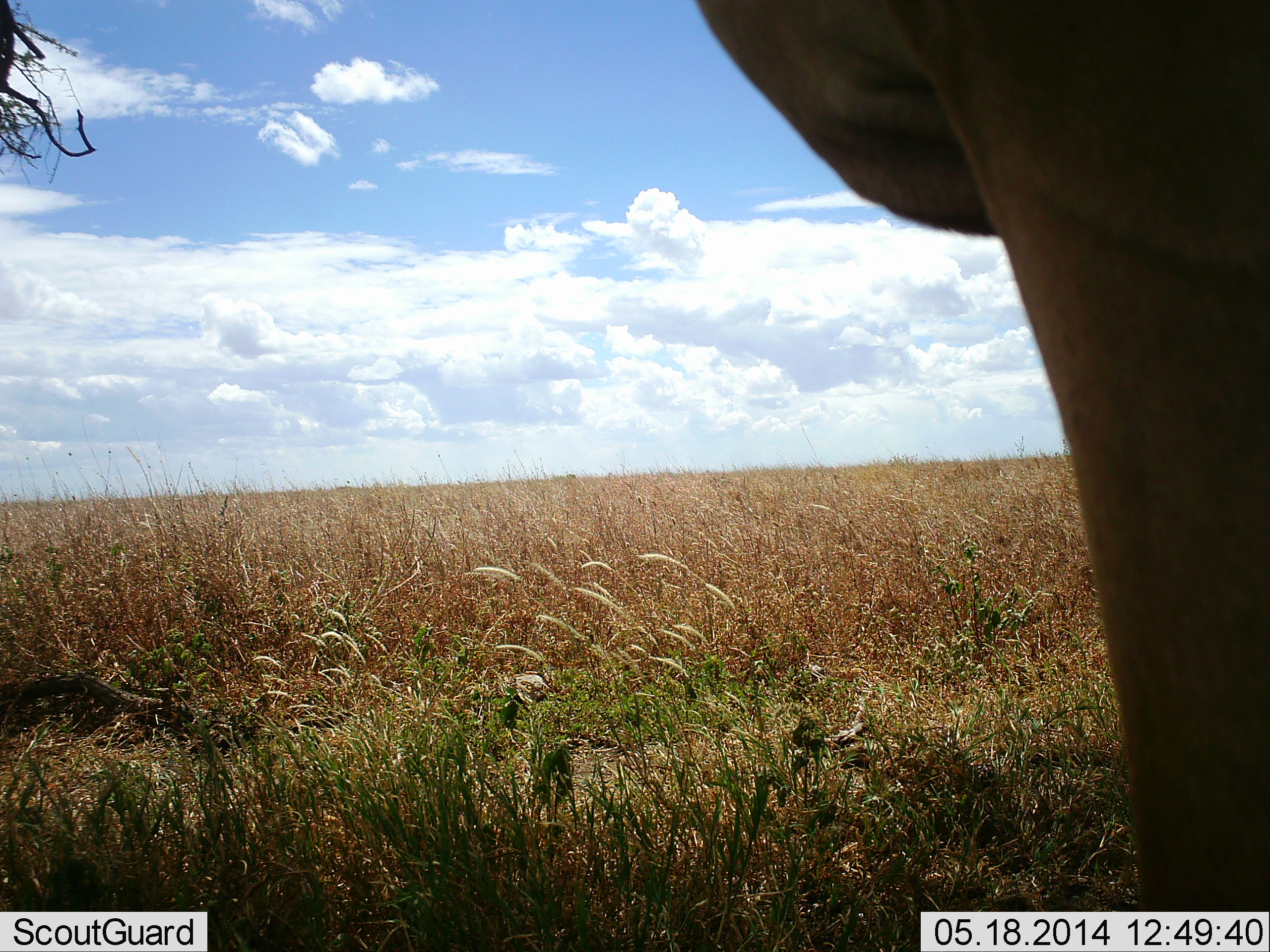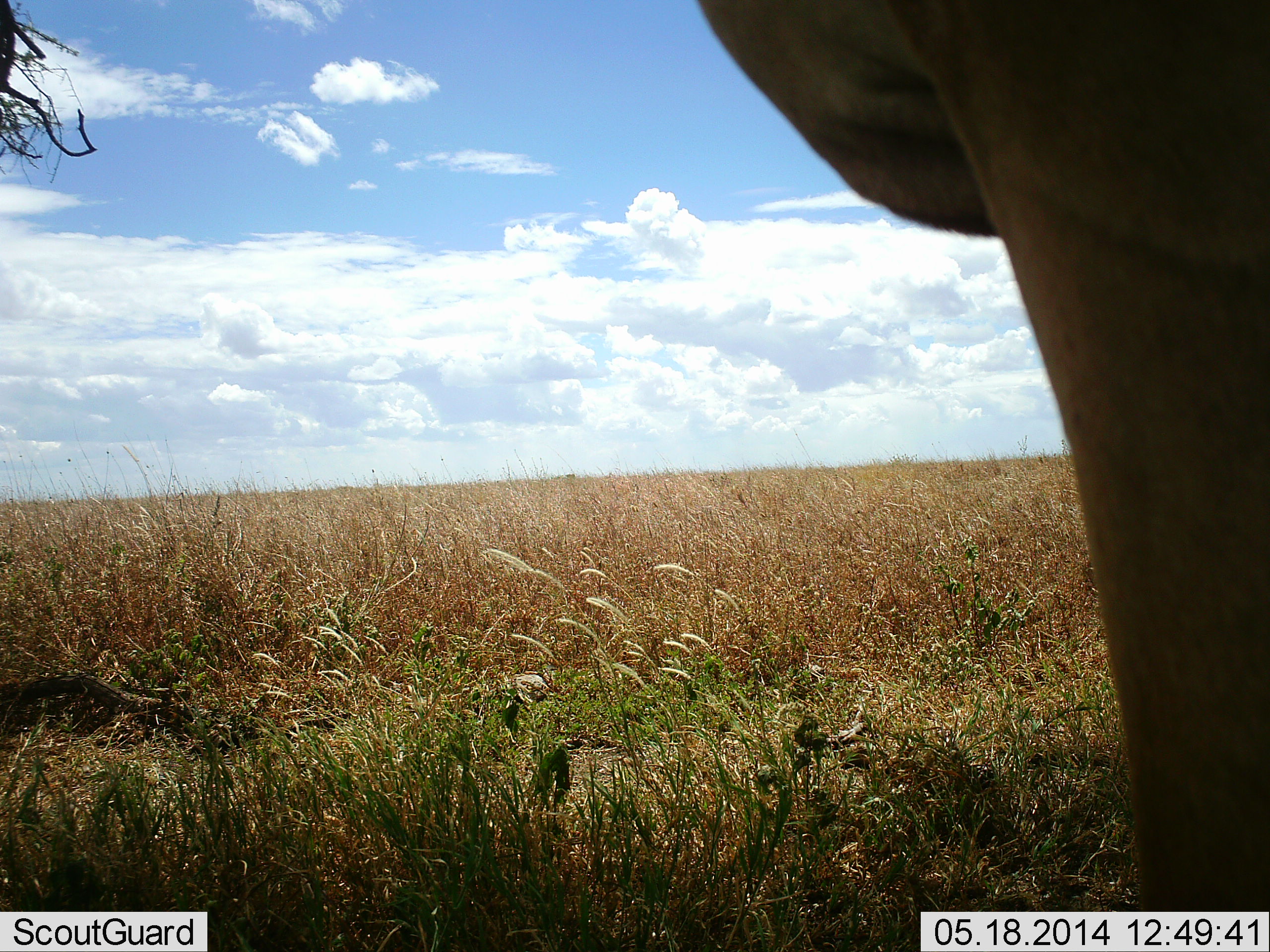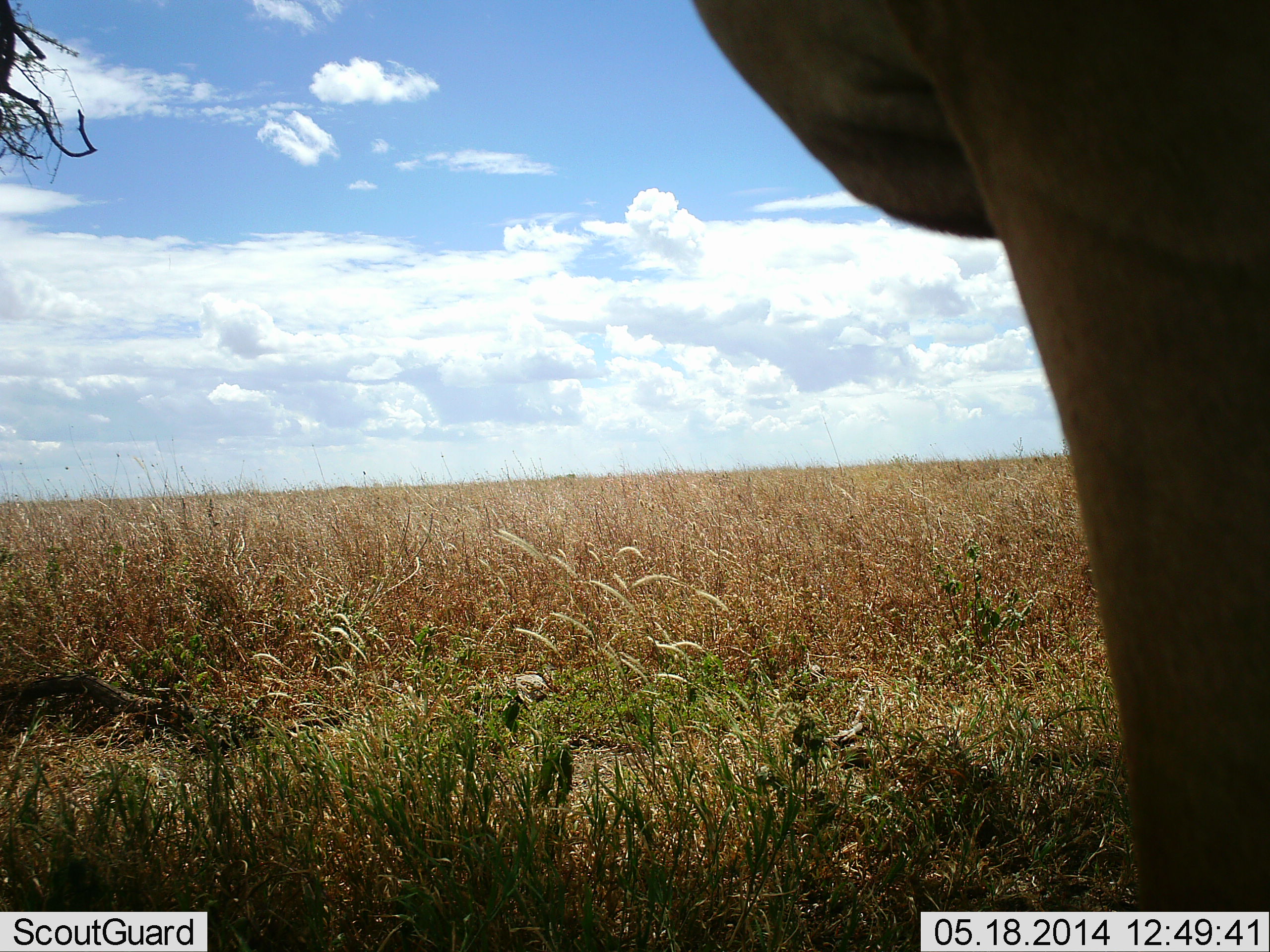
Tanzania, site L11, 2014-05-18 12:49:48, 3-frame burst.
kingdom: Animalia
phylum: Chordata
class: Mammalia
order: Artiodactyla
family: Bovidae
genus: Alcelaphus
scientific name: Alcelaphus buselaphus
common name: hartebeest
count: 1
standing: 100%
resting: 0%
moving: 0%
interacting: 0%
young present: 0%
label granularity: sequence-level